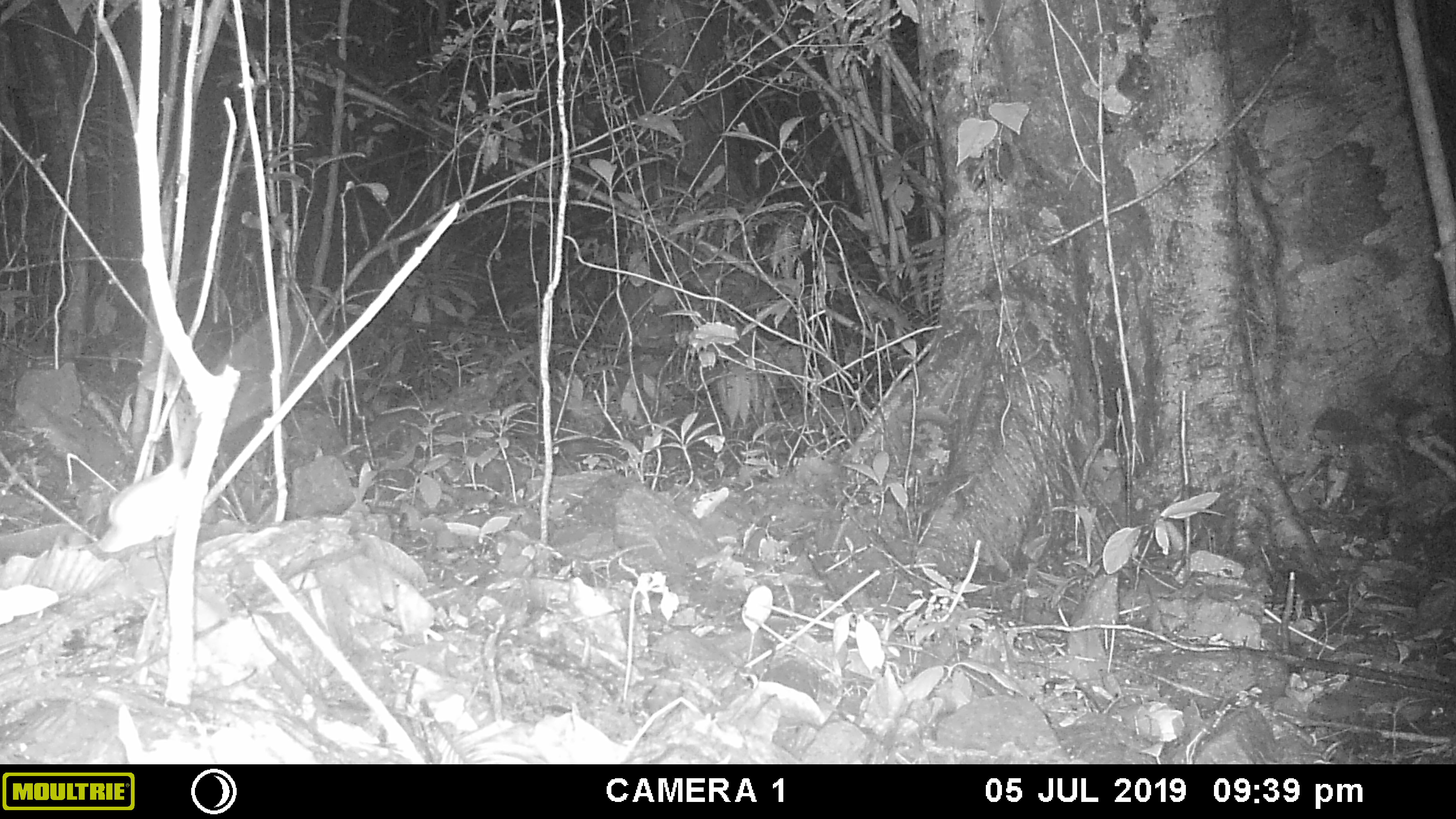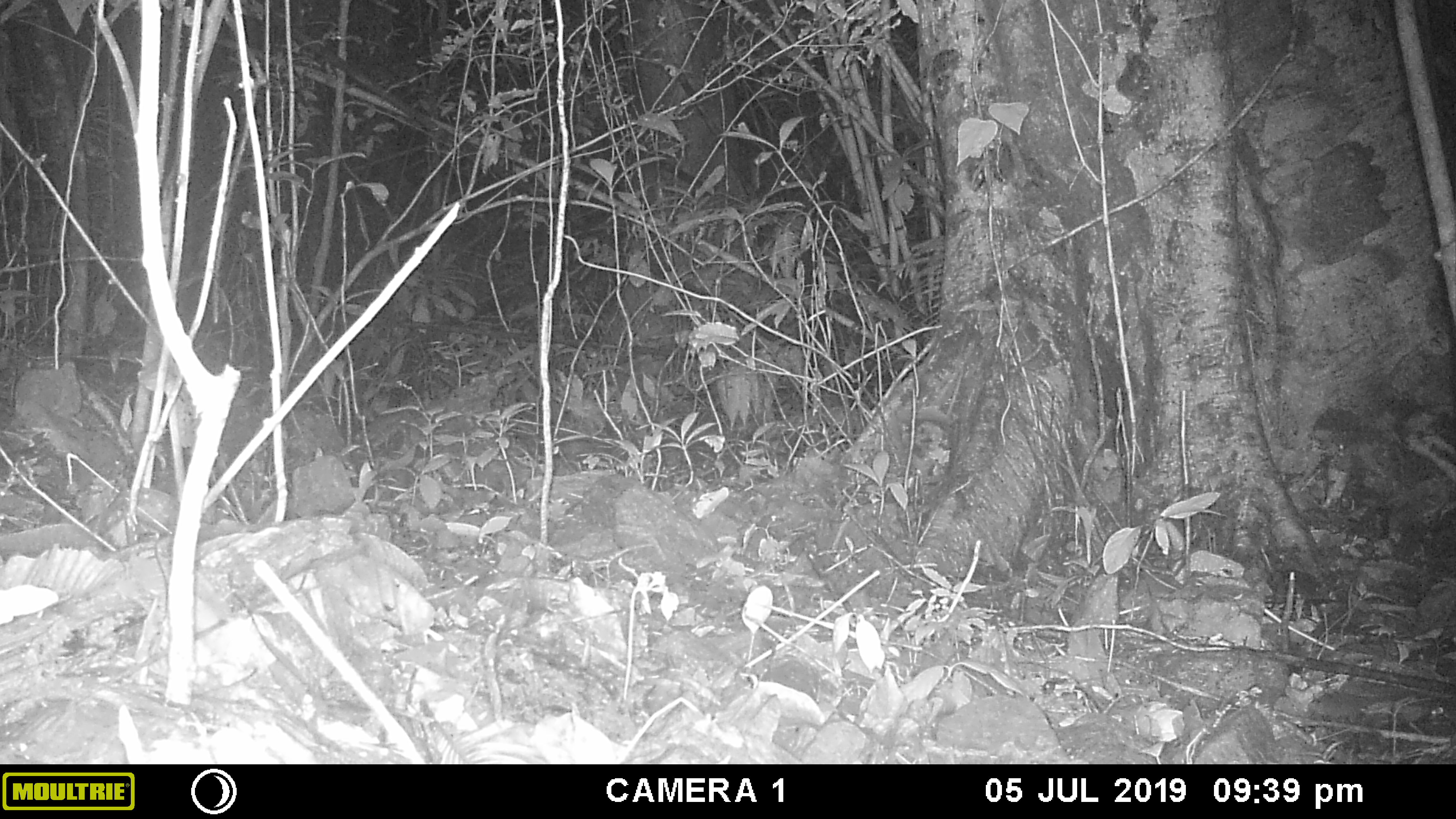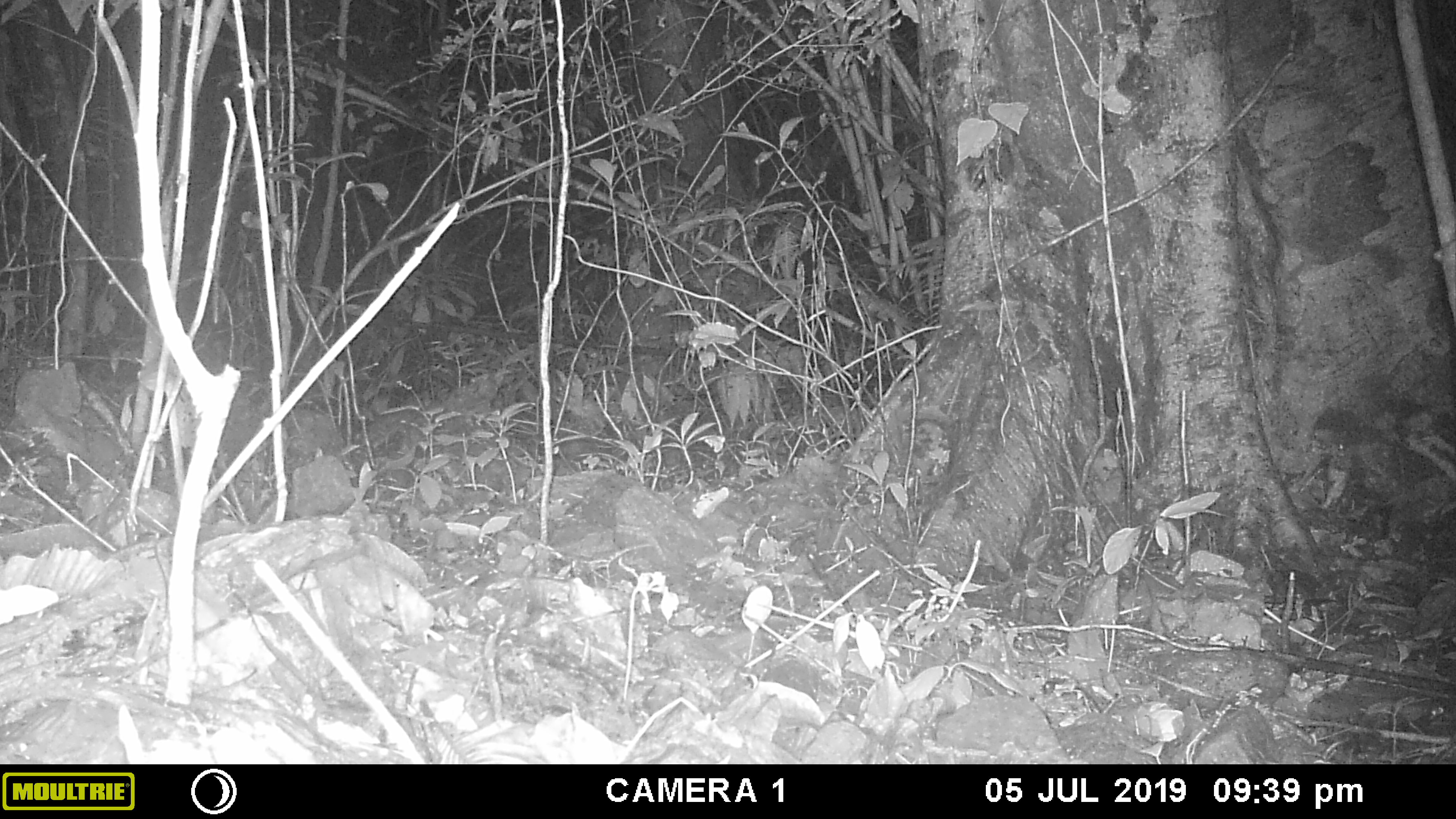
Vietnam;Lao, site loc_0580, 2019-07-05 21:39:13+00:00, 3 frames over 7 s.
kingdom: Animalia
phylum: Chordata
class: Mammalia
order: Rodentia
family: Muridae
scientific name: Muridae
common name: old-world mice and rats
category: unidentified murid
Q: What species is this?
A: Unidentified murid (old-world mice and rats) (Muridae).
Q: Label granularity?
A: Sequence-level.